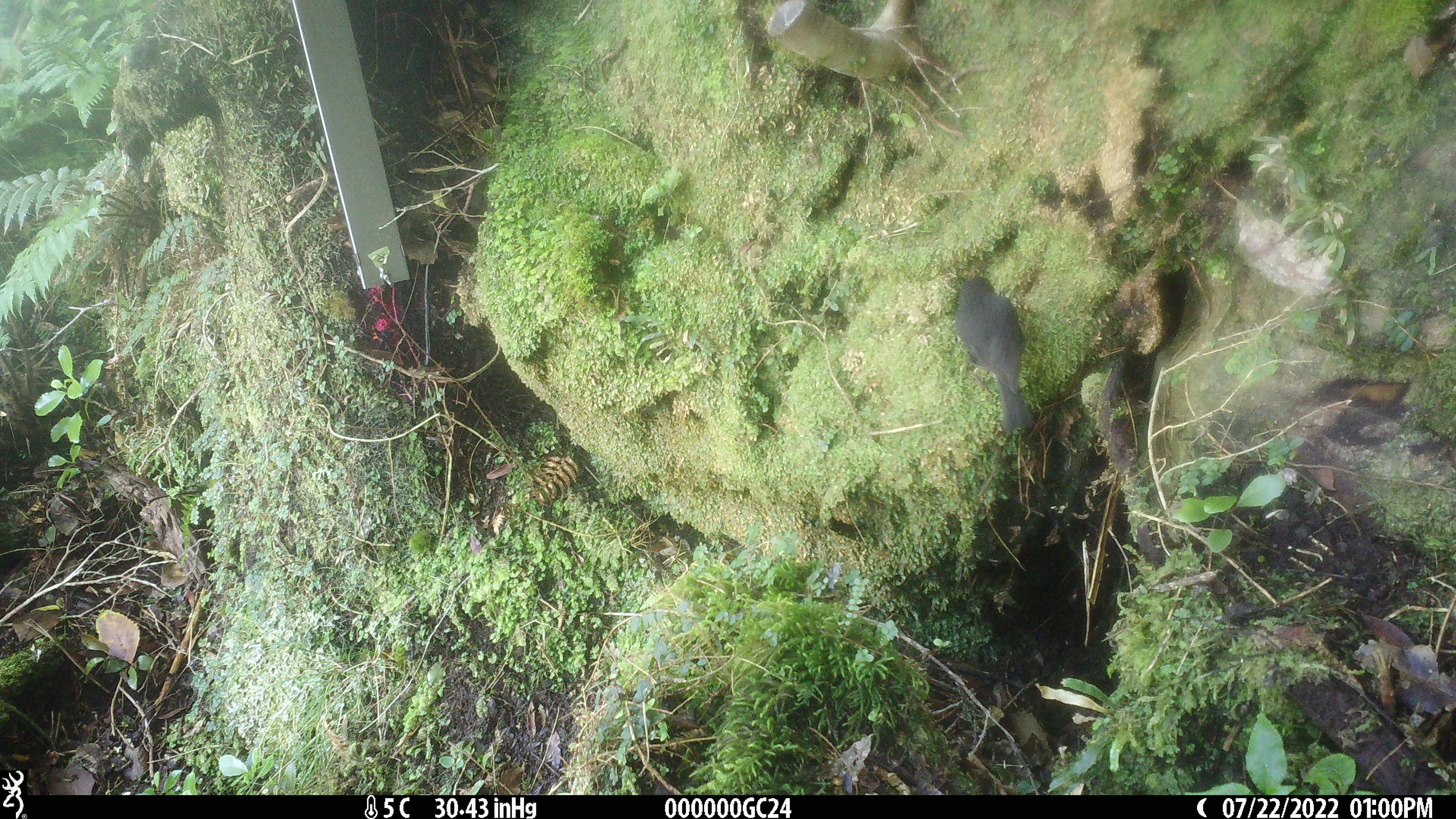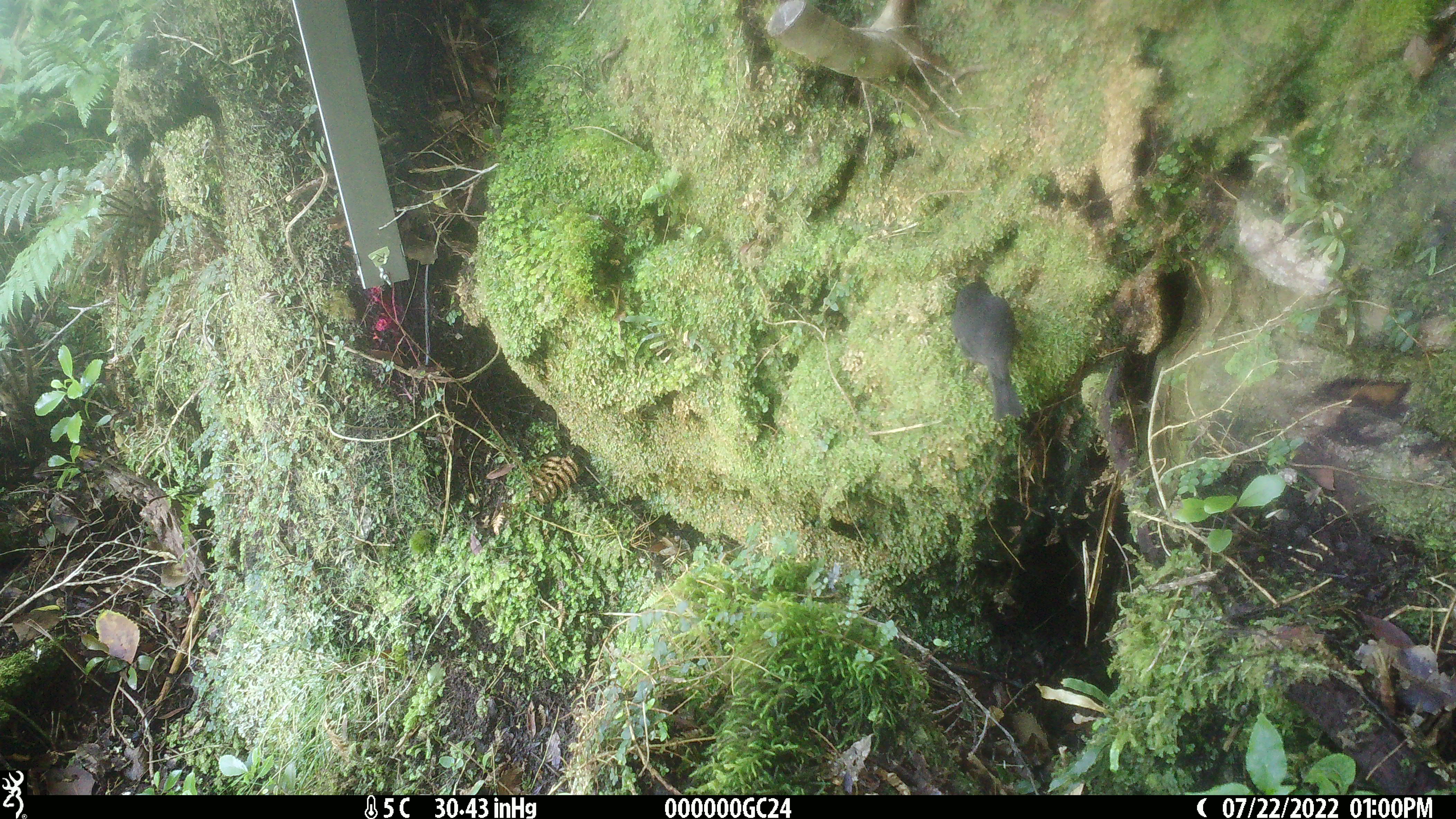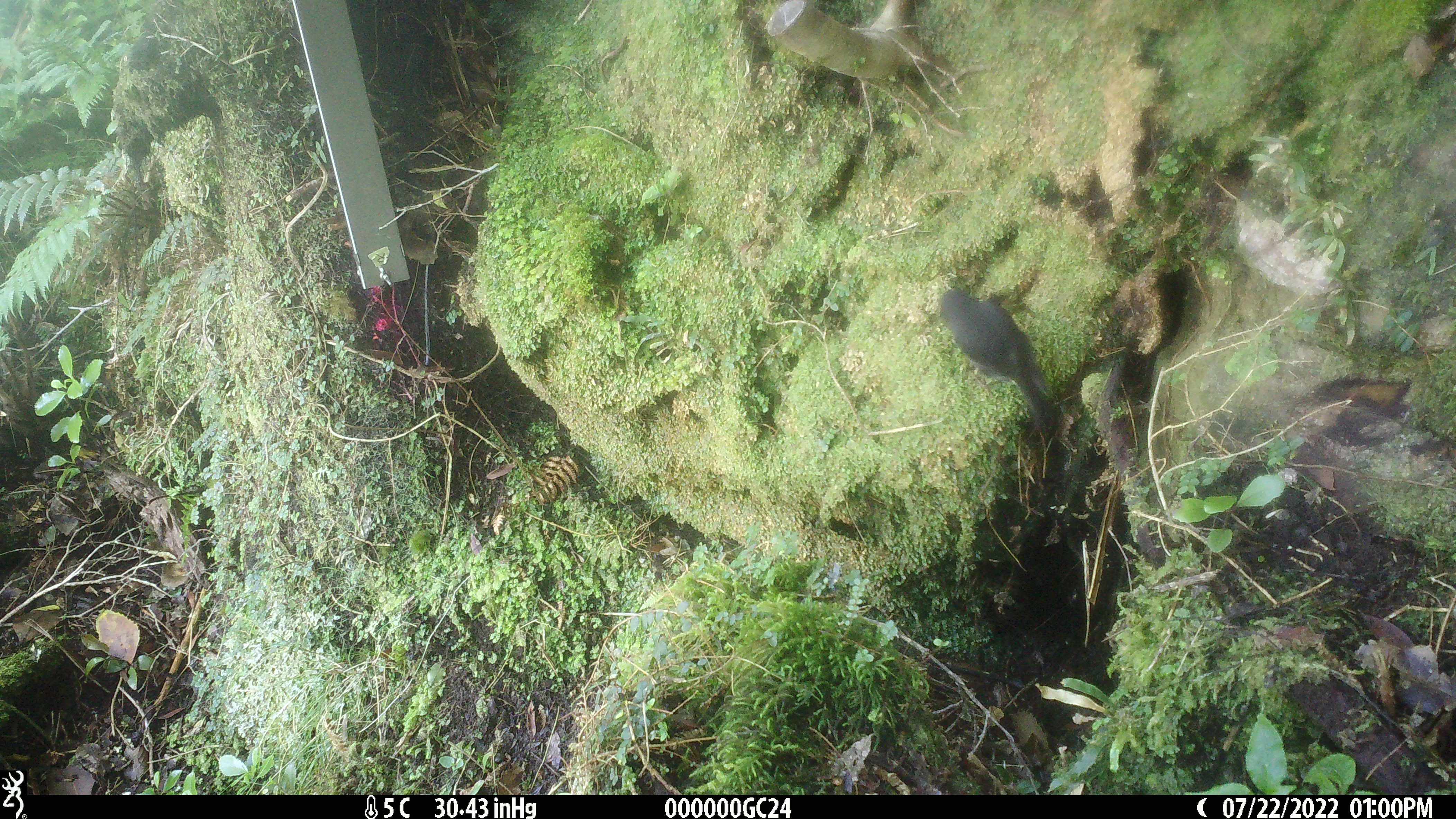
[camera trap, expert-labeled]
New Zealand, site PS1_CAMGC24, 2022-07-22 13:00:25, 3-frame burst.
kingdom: Animalia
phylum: Chordata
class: Aves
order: Passeriformes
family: Petroicidae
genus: Petroica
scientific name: Petroica australis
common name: new zealand robin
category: robin